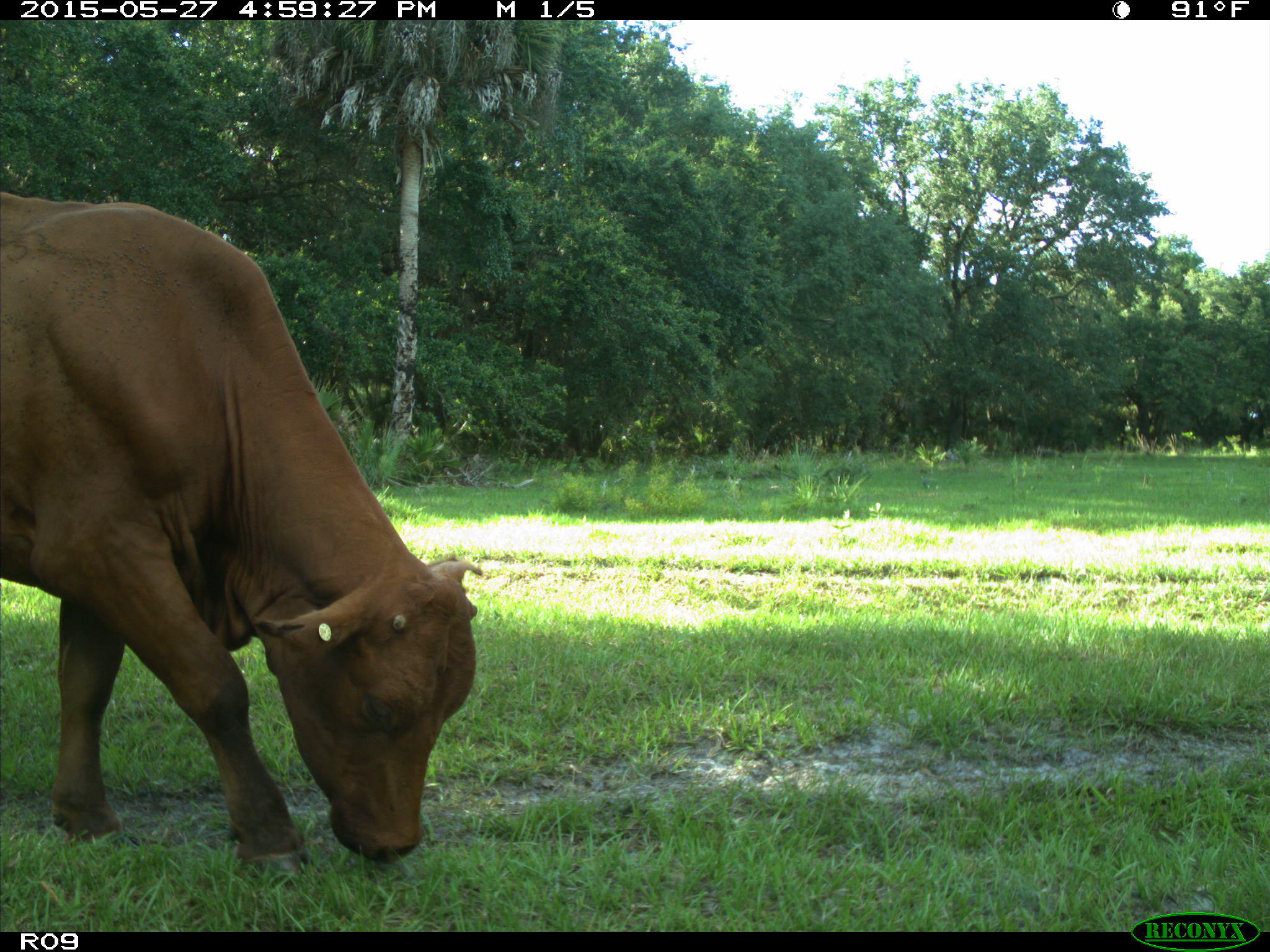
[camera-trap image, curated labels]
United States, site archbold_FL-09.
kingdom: Animalia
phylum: Chordata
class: Mammalia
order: Artiodactyla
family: Bovidae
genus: Bos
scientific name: Bos taurus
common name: domestic cow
Bos taurus (domestic cow).